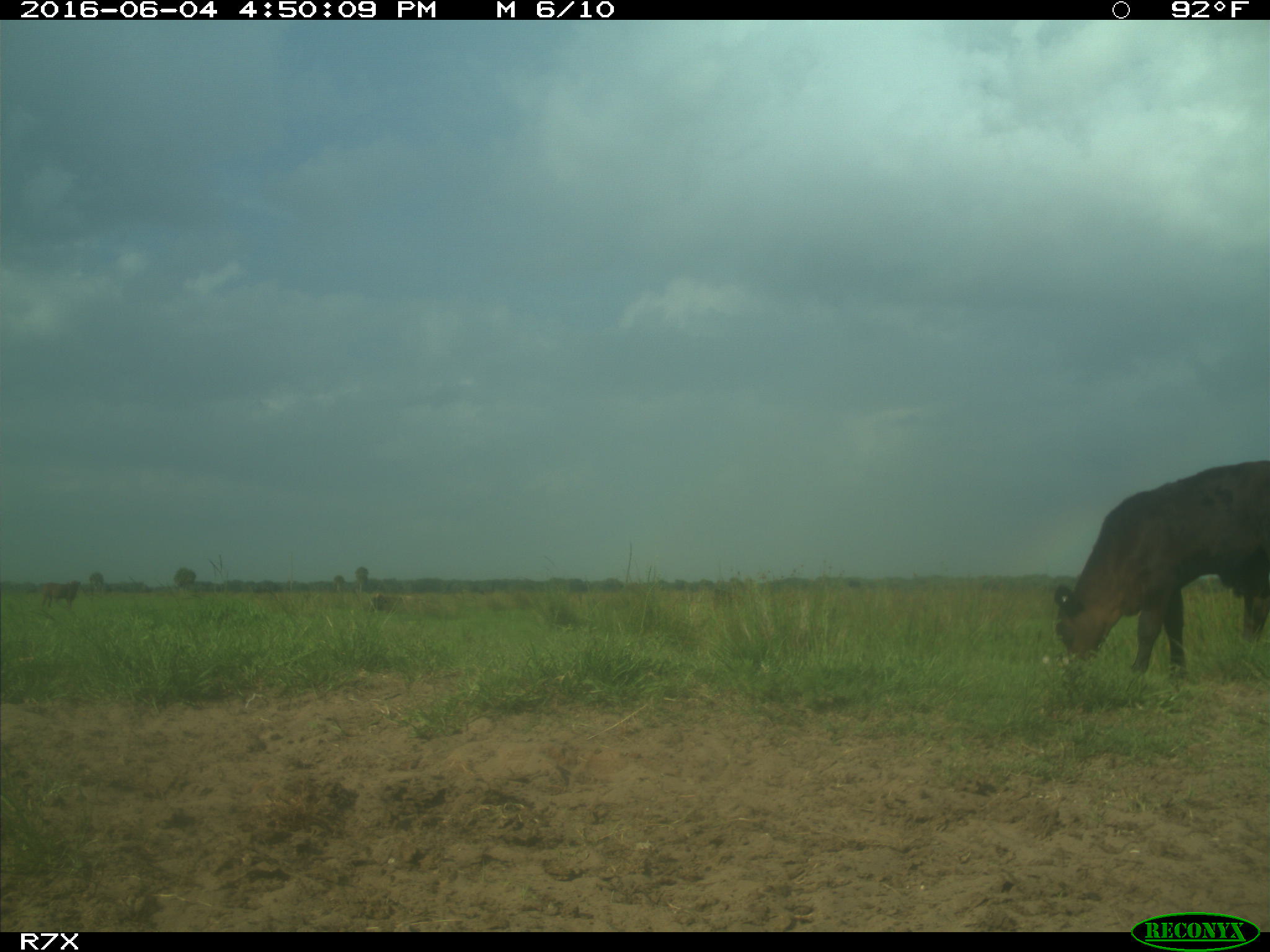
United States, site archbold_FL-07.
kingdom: Animalia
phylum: Chordata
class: Mammalia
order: Artiodactyla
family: Bovidae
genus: Bos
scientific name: Bos taurus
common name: domestic cow